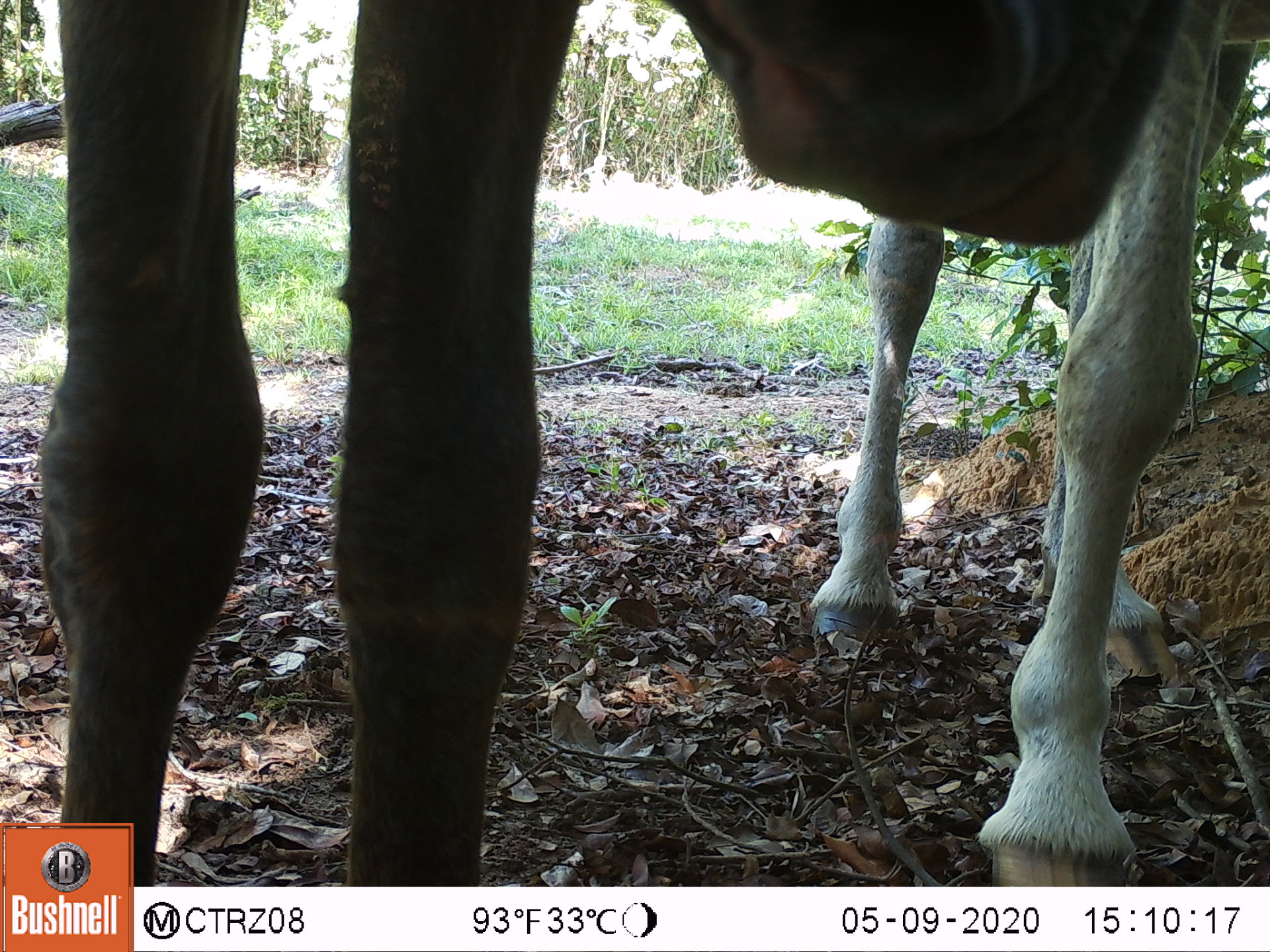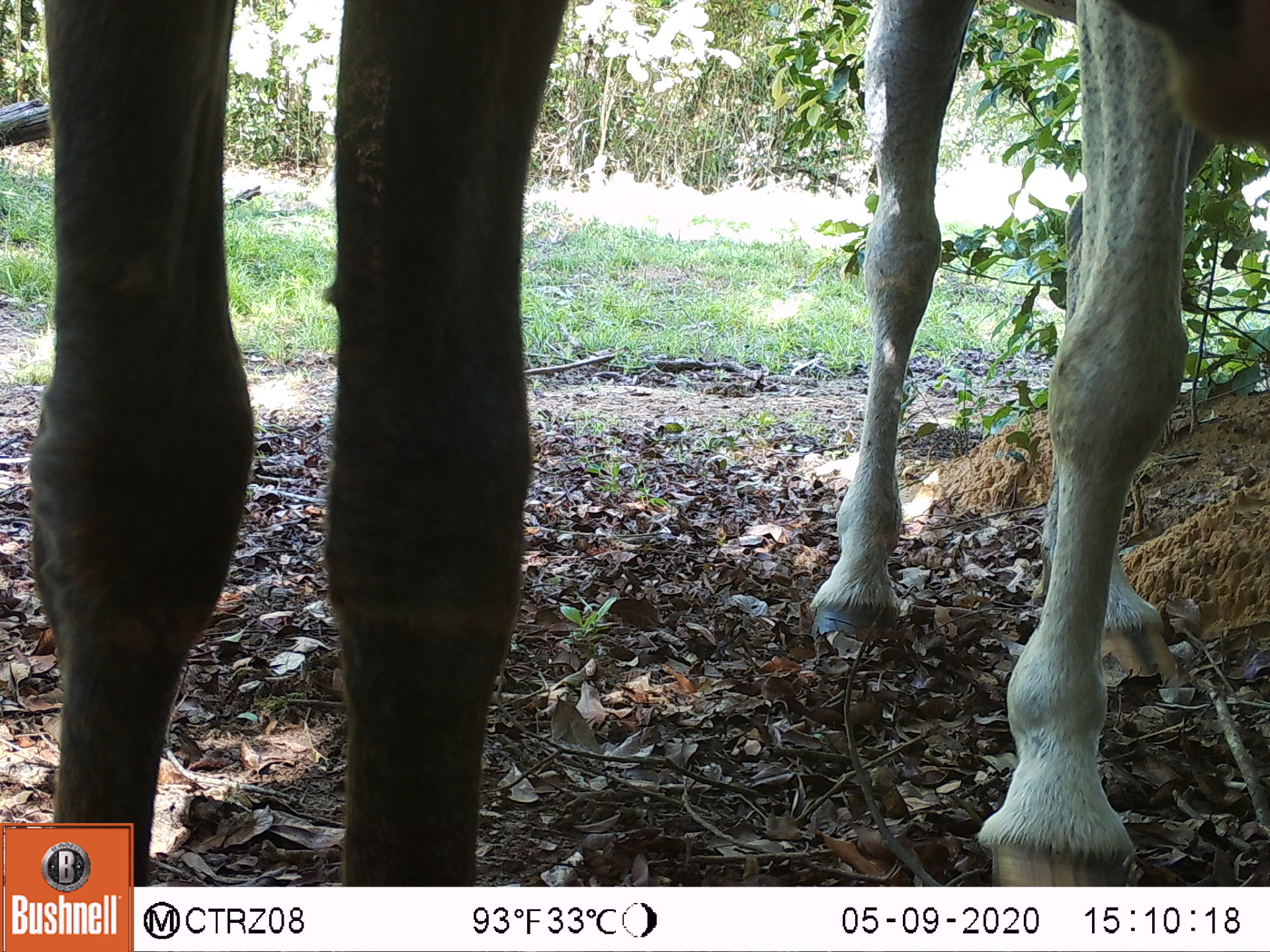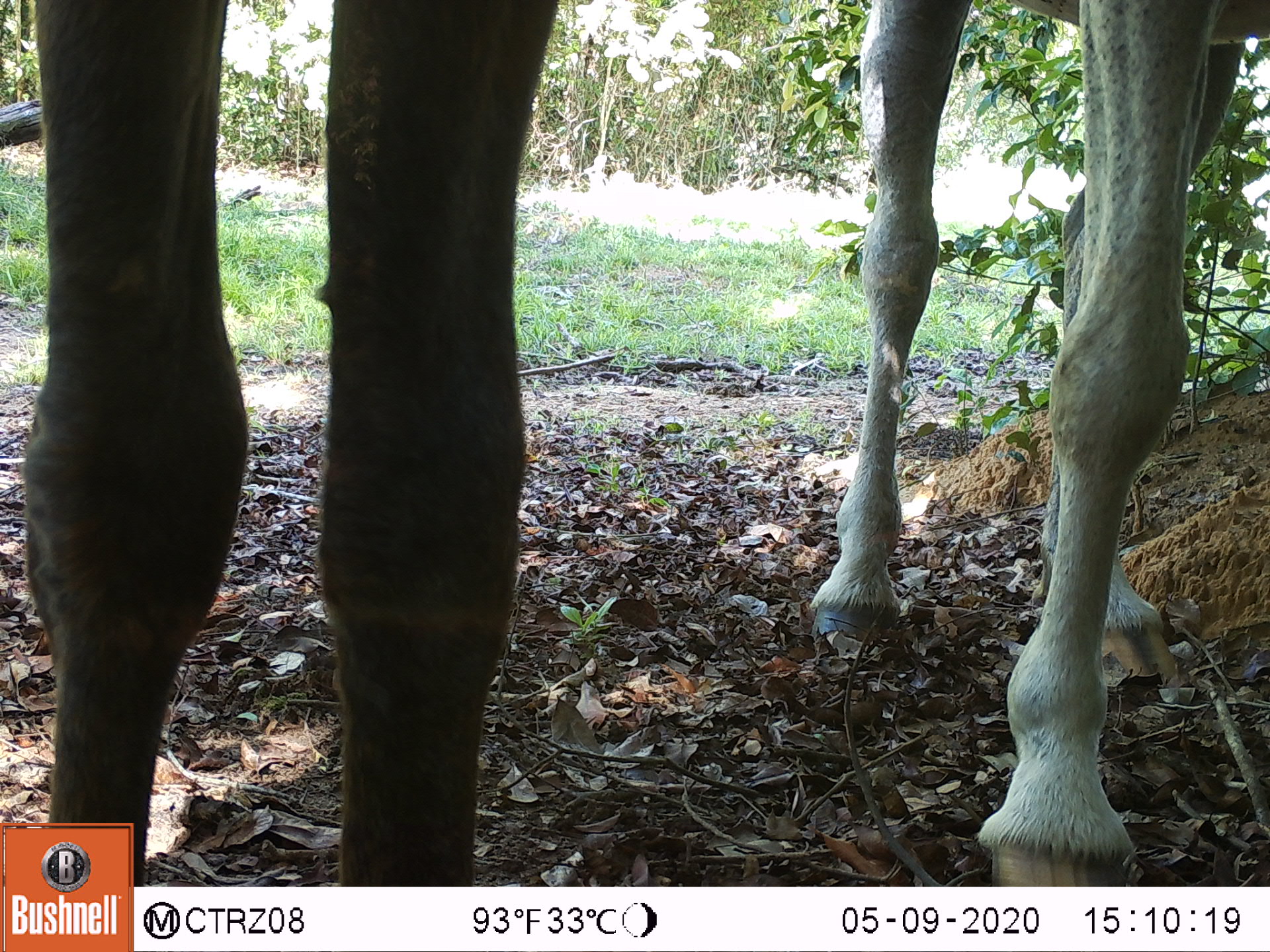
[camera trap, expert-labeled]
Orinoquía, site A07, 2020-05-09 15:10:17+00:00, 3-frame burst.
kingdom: Animalia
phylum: Chordata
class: Mammalia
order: Perissodactyla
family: Equidae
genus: Equus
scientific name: Equus caballus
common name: domestic horse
Domestic horse (Equus caballus).